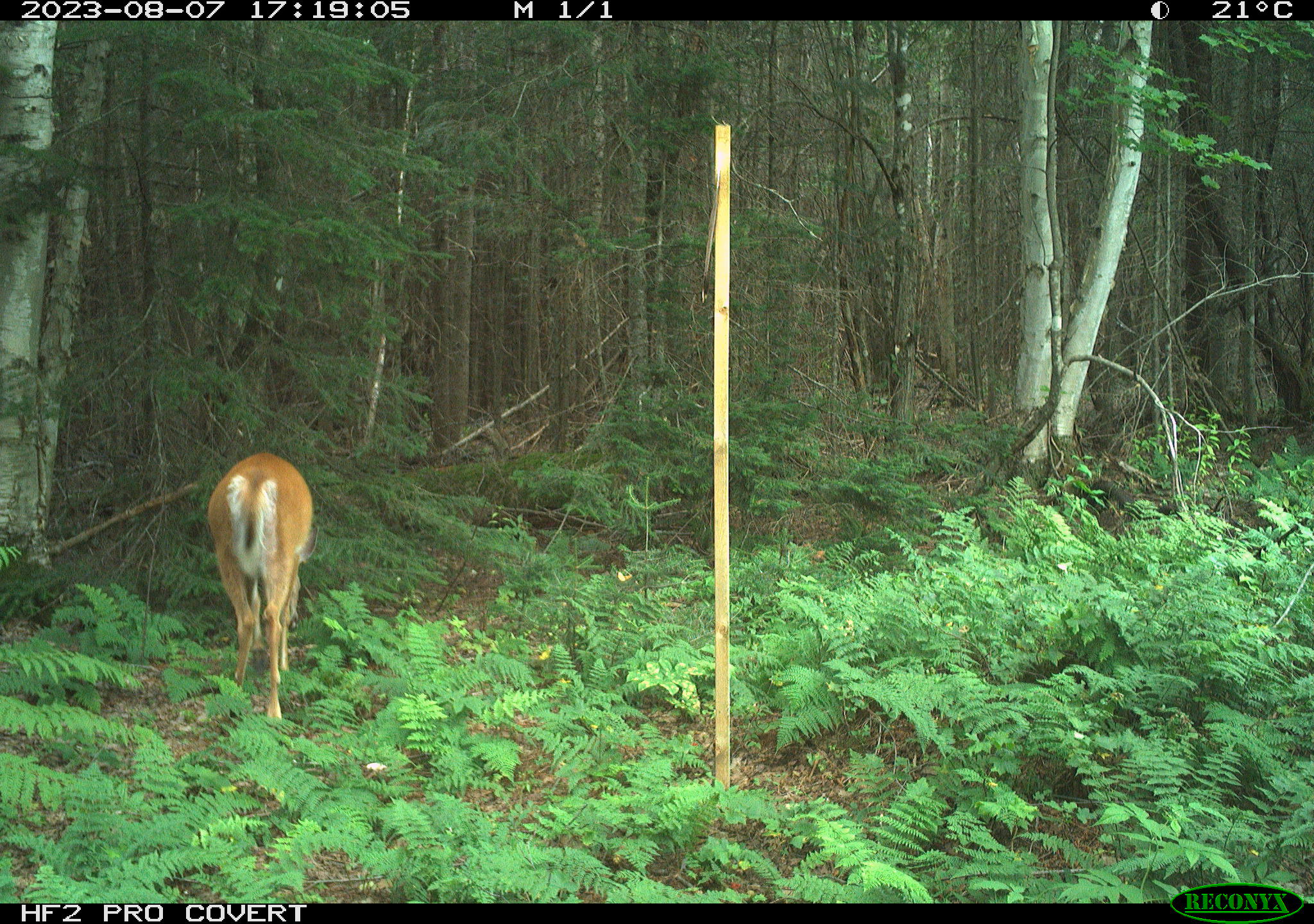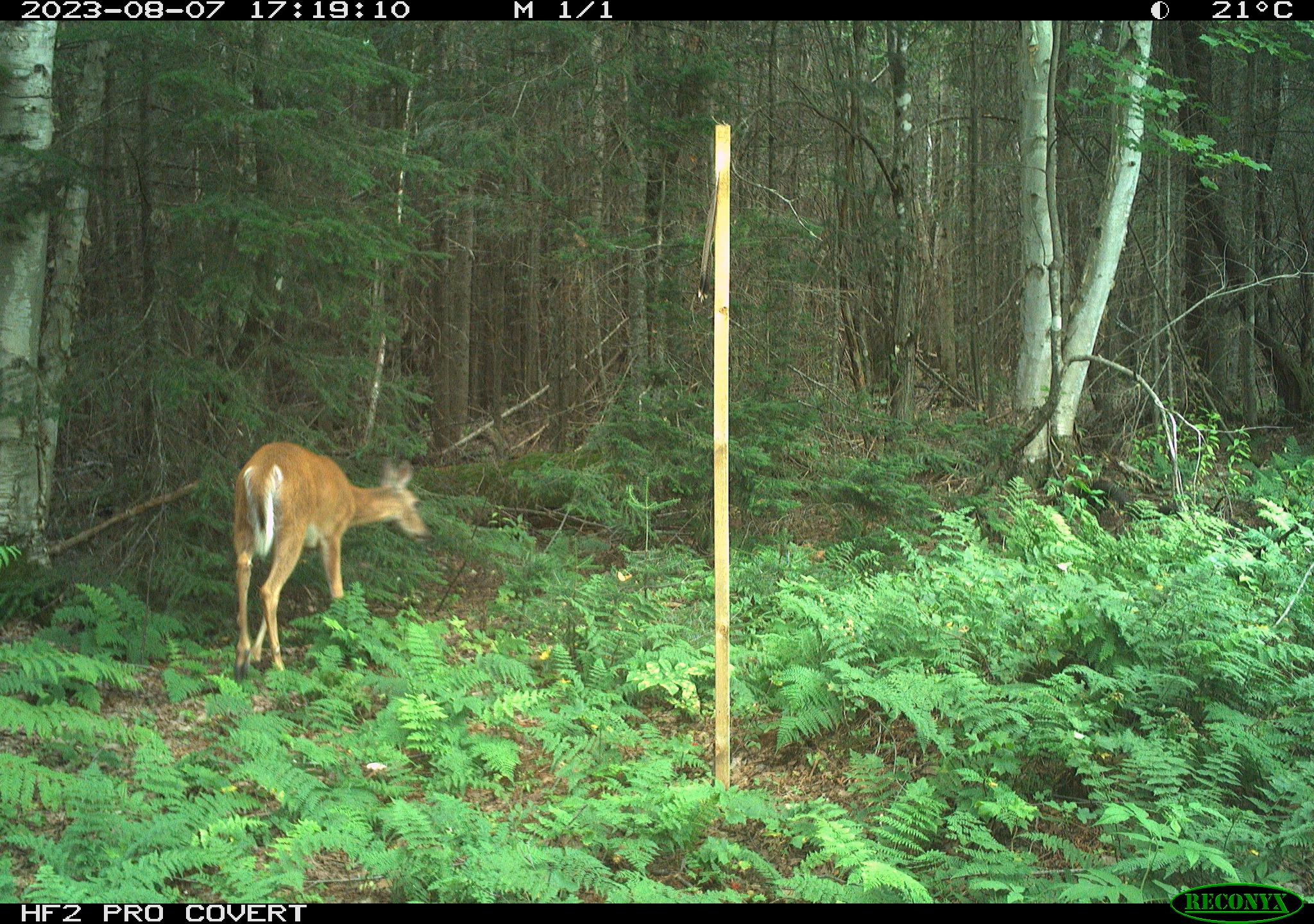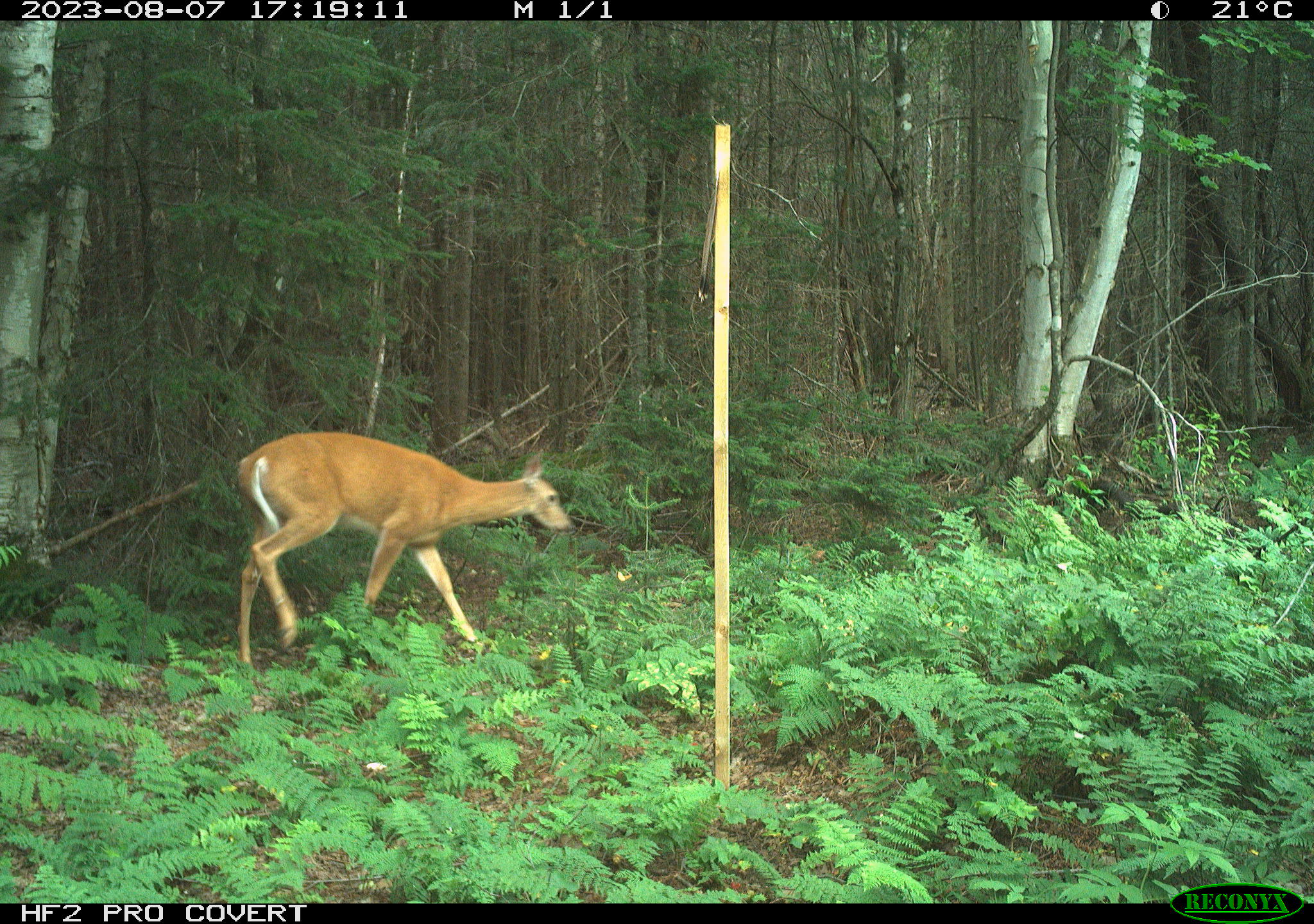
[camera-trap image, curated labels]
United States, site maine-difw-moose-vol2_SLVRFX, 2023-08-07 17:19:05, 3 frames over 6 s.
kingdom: Animalia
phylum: Chordata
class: Mammalia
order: Artiodactyla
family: Cervidae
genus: Odocoileus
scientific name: Odocoileus virginianus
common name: white-tailed deer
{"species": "white-tailed deer (Odocoileus virginianus)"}